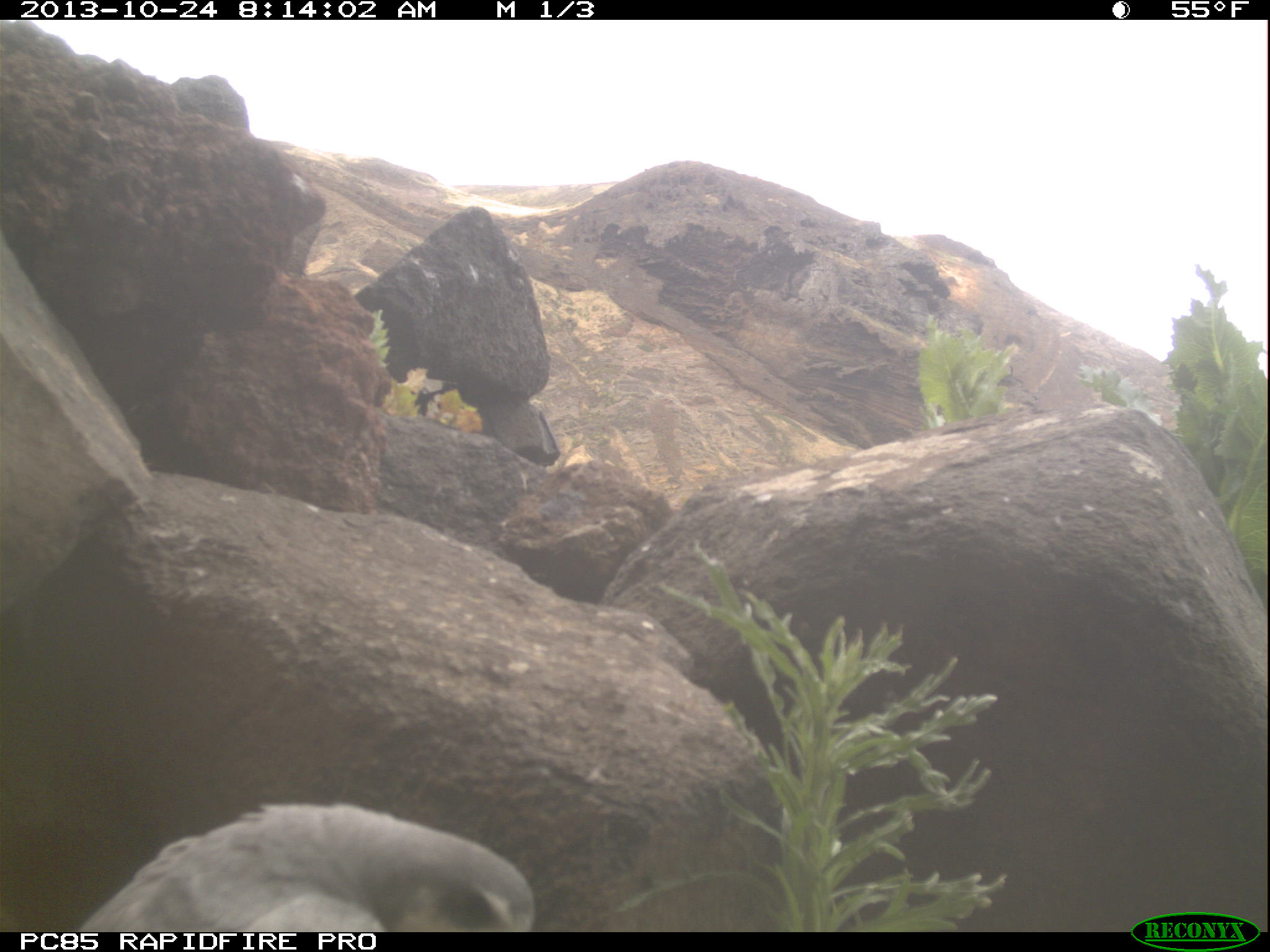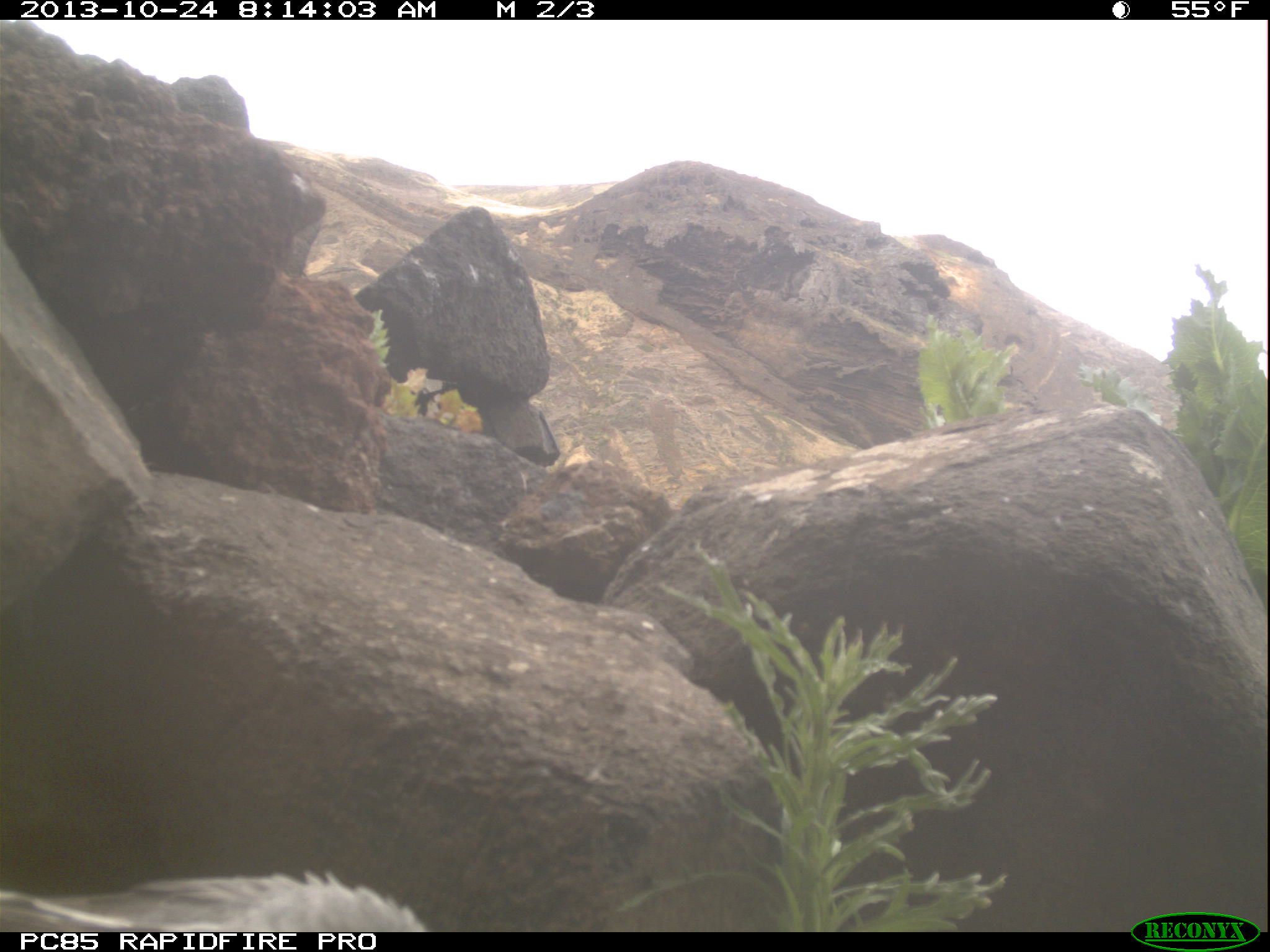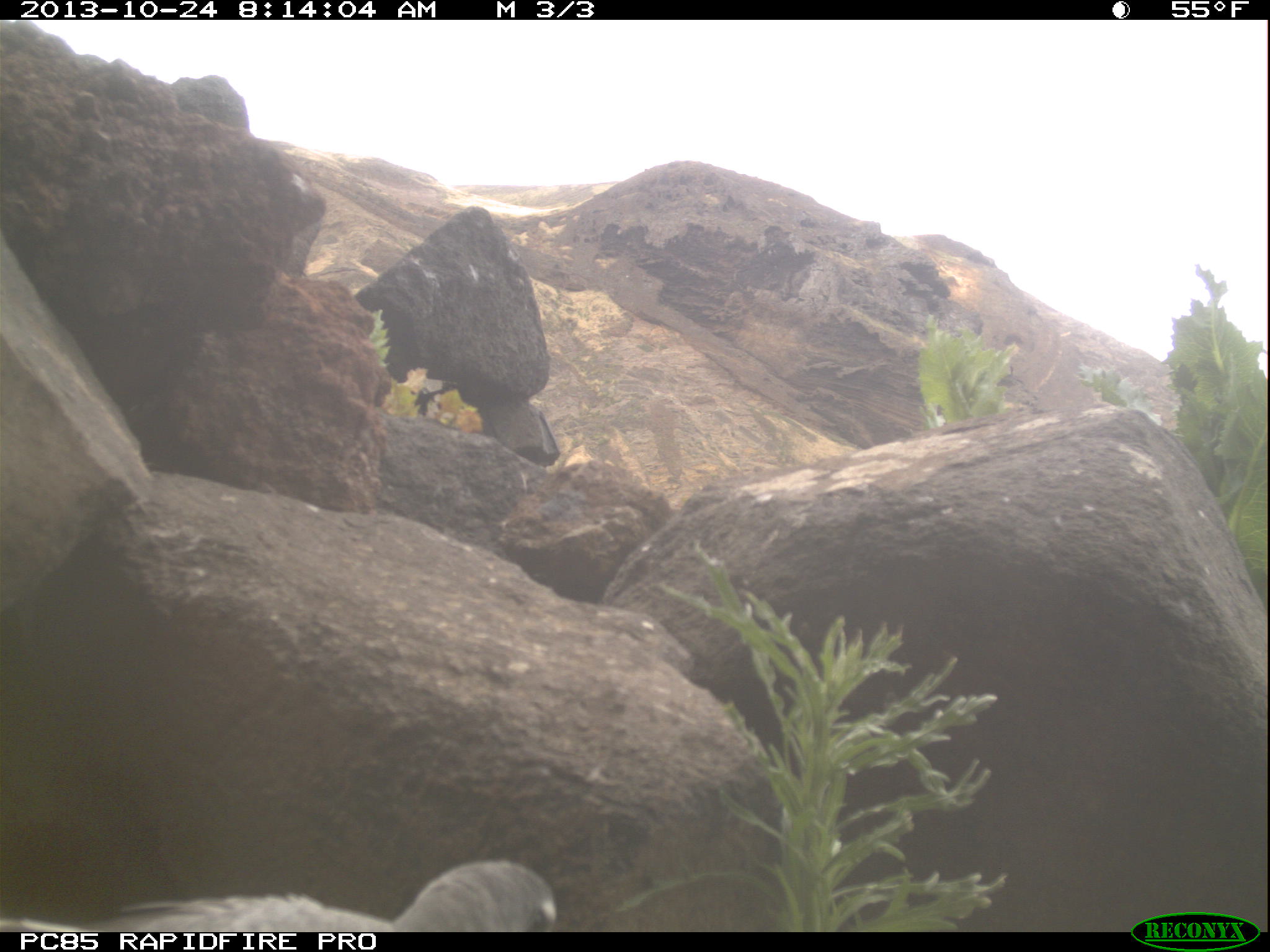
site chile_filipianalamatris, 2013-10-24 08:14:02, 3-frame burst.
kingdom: Animalia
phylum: Chordata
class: Aves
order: Procellariiformes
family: Procellariidae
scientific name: Procellariidae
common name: petrel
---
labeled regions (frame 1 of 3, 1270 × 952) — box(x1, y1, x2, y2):
petrel: box(46, 804, 542, 932)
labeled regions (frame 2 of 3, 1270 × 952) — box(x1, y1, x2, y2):
petrel: box(0, 866, 426, 931)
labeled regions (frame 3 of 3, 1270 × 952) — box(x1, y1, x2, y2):
petrel: box(0, 859, 562, 932)